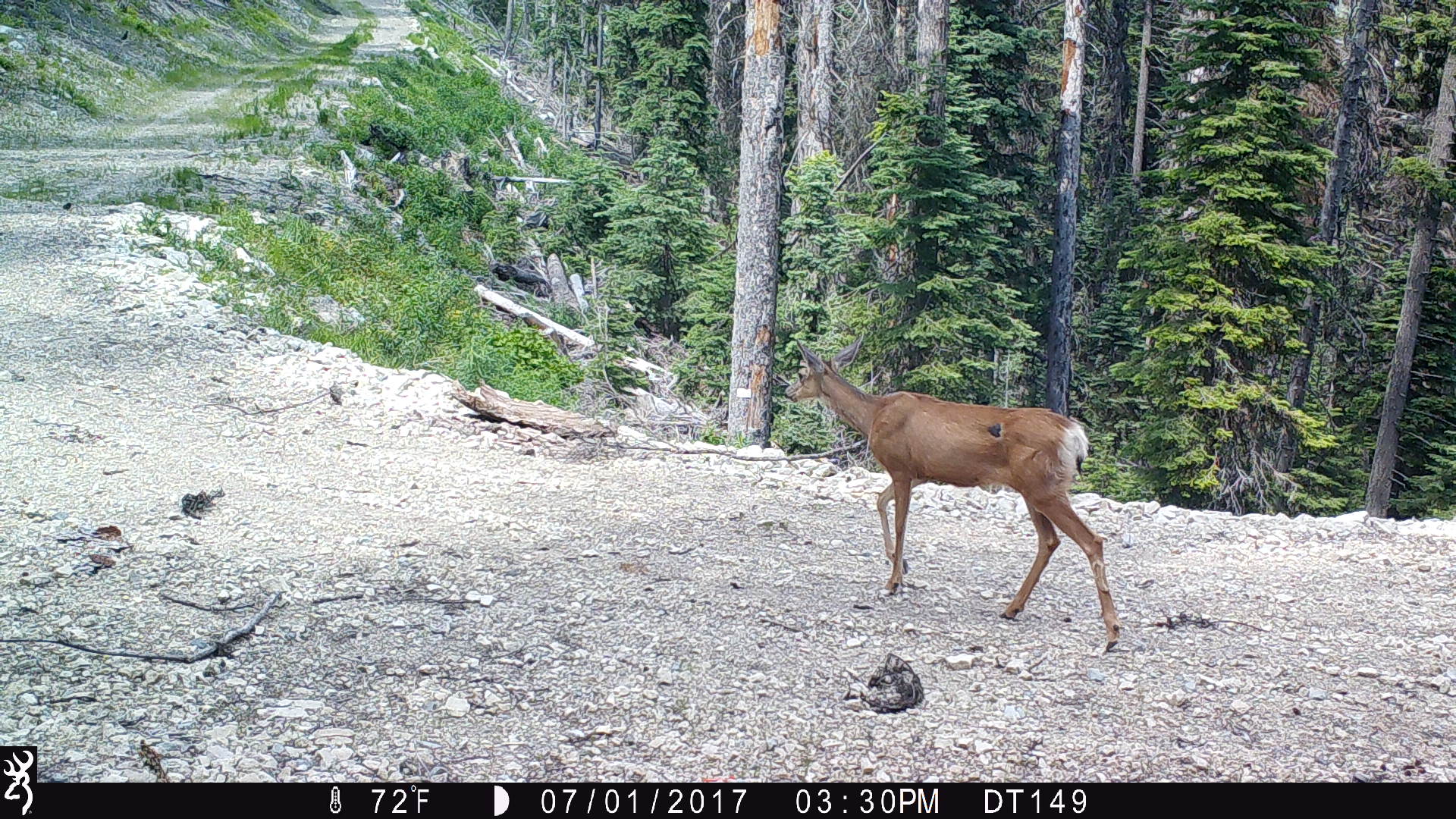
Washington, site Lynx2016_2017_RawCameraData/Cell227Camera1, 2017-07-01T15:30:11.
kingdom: Animalia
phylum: Chordata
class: Mammalia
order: Artiodactyla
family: Cervidae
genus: Odocoileus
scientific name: Odocoileus hemionus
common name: mule deer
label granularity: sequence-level